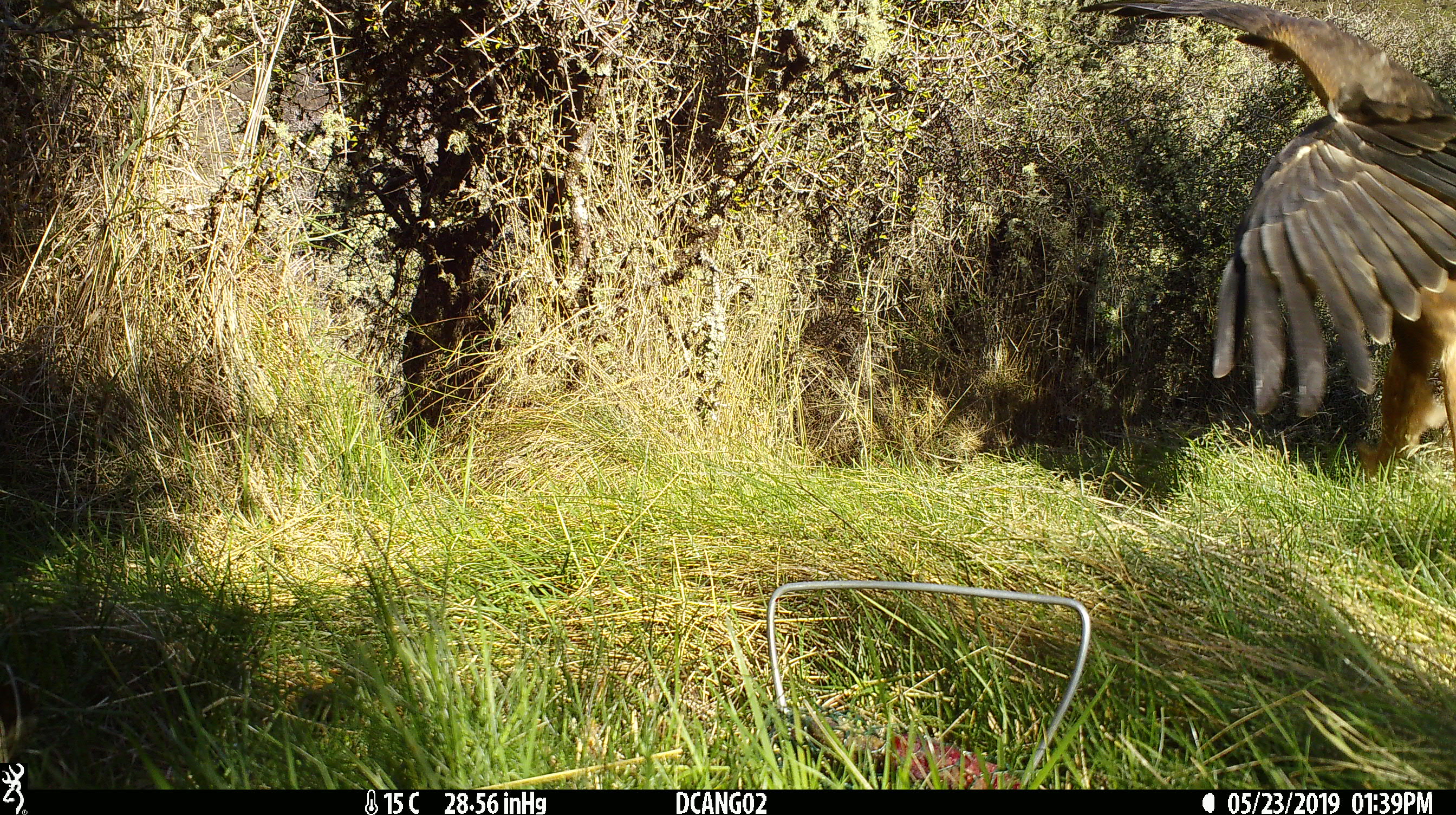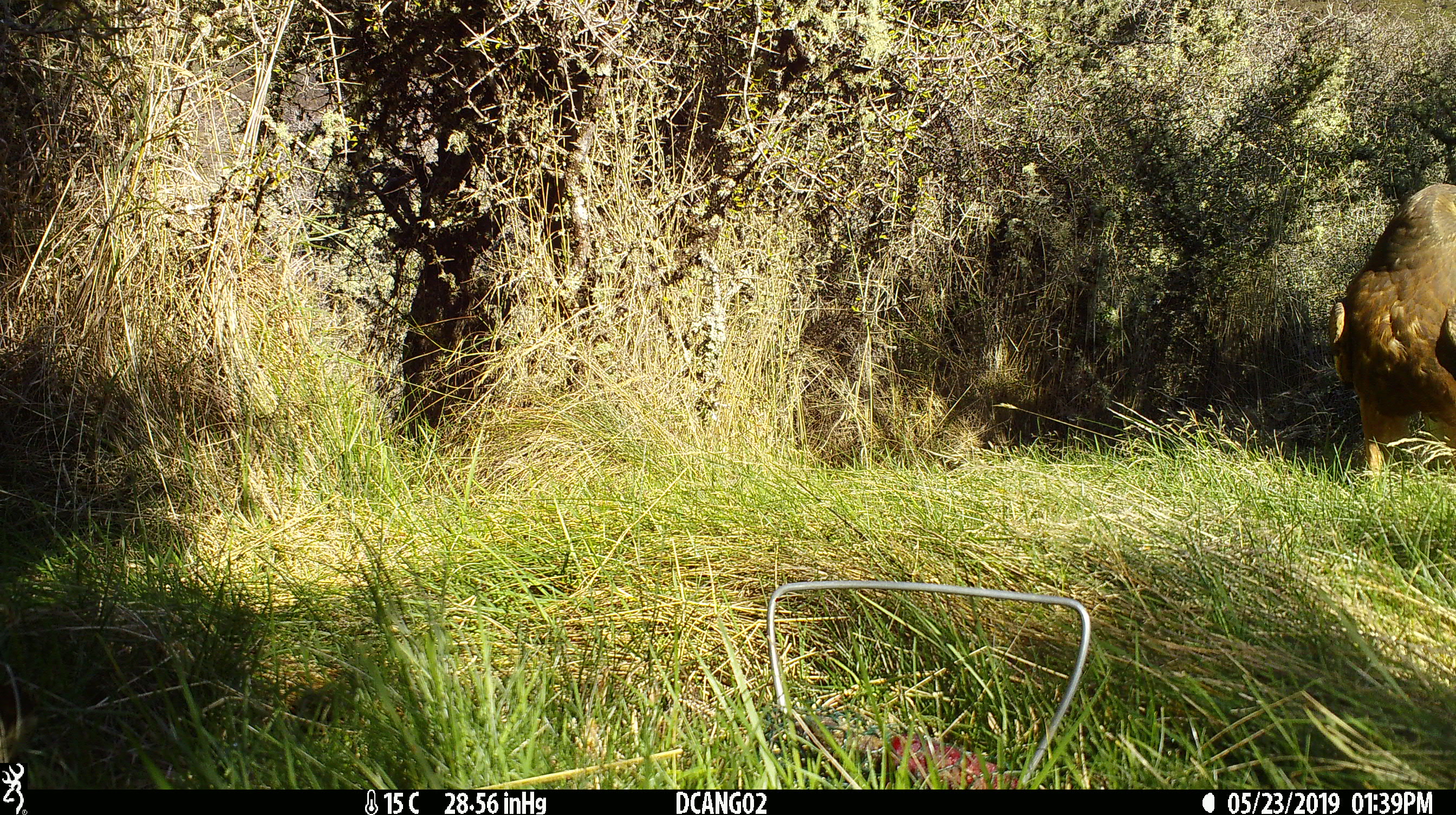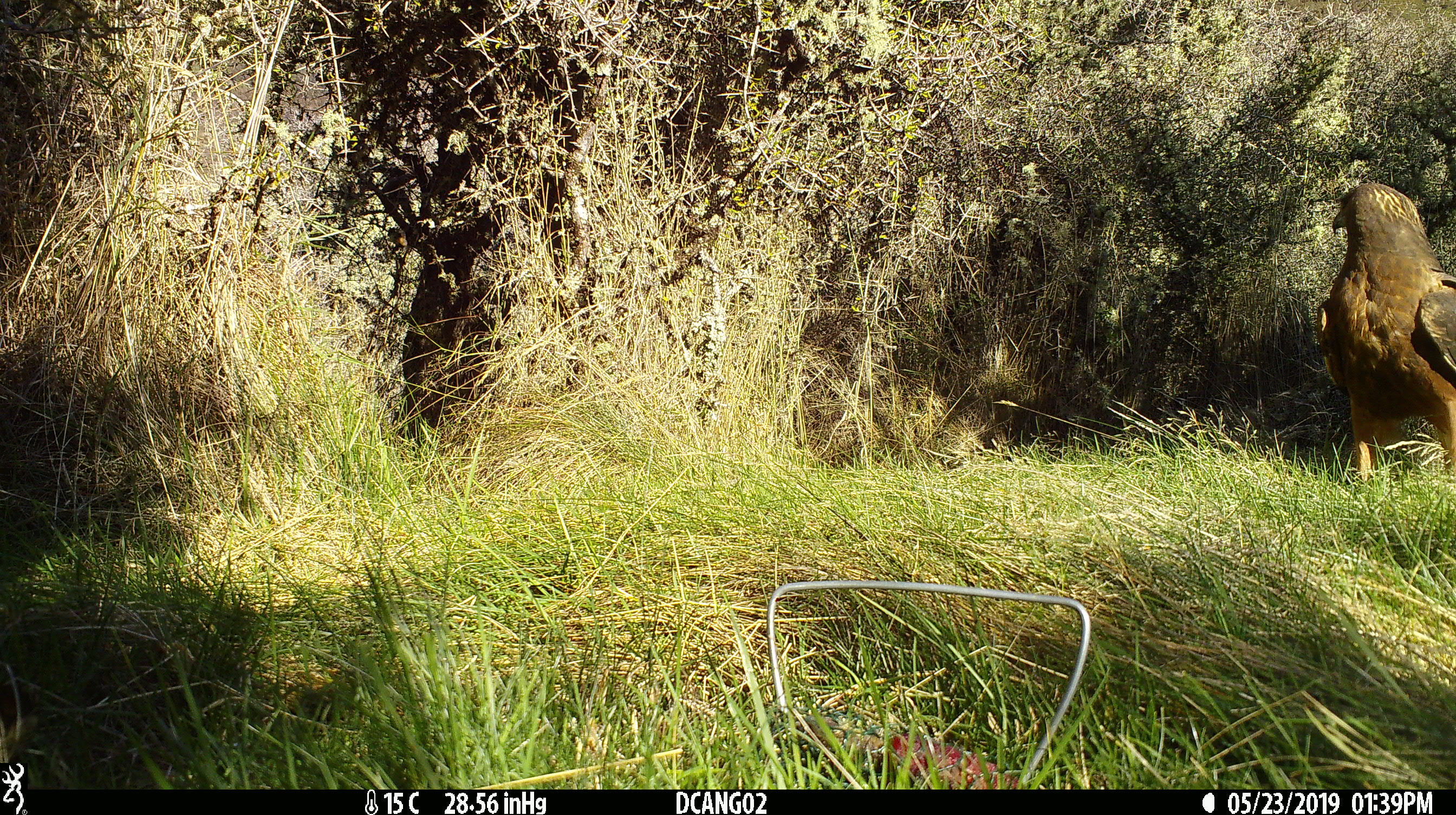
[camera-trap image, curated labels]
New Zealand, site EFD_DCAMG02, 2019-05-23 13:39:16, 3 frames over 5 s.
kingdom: Animalia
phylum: Chordata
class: Aves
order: Accipitriformes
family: Accipitridae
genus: Circus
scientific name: Circus approximans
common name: swamp harrier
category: harrier